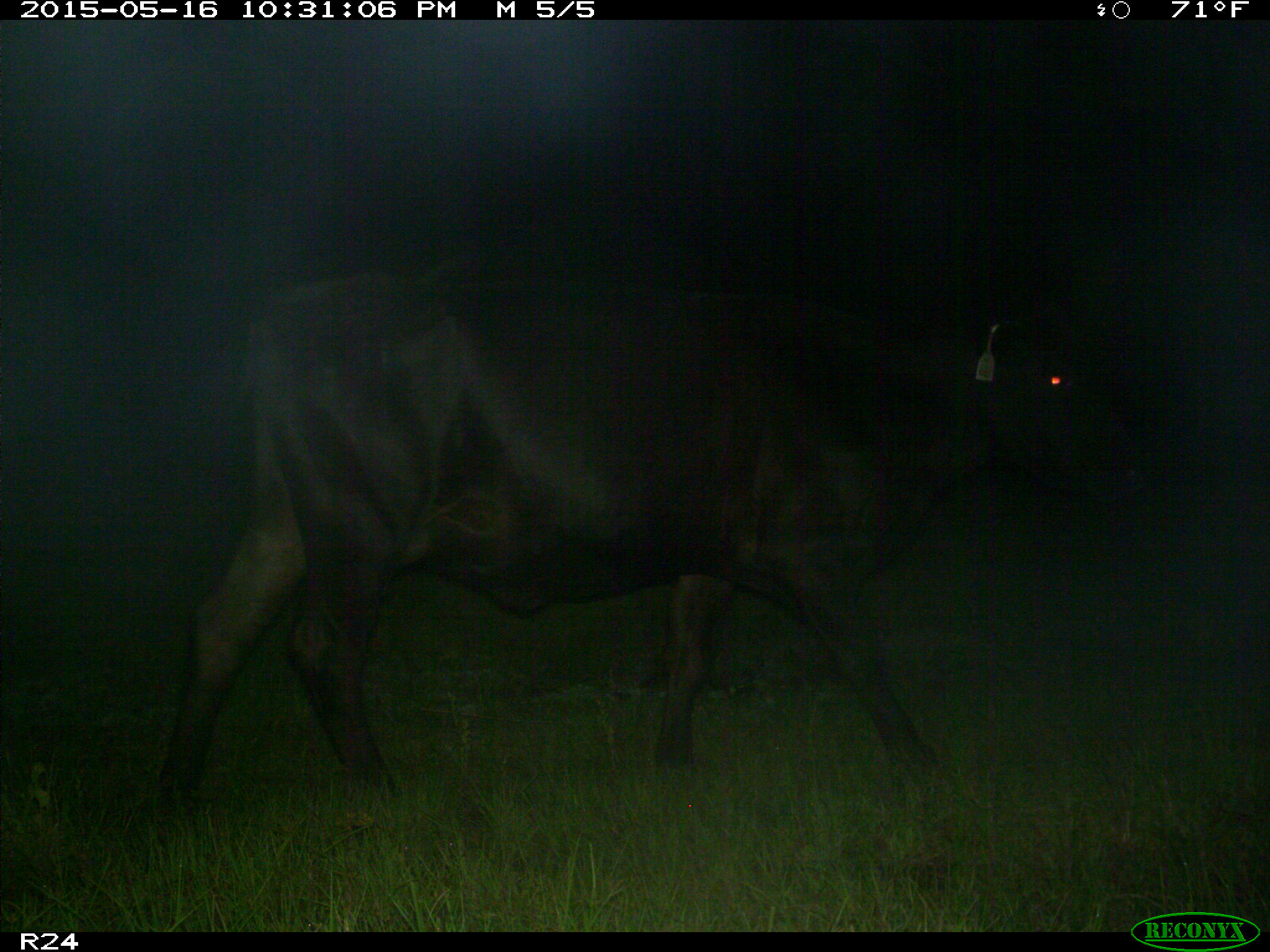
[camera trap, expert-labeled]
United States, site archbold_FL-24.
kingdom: Animalia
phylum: Chordata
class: Mammalia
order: Artiodactyla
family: Bovidae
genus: Bos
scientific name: Bos taurus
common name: domestic cow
Bos taurus (domestic cow).